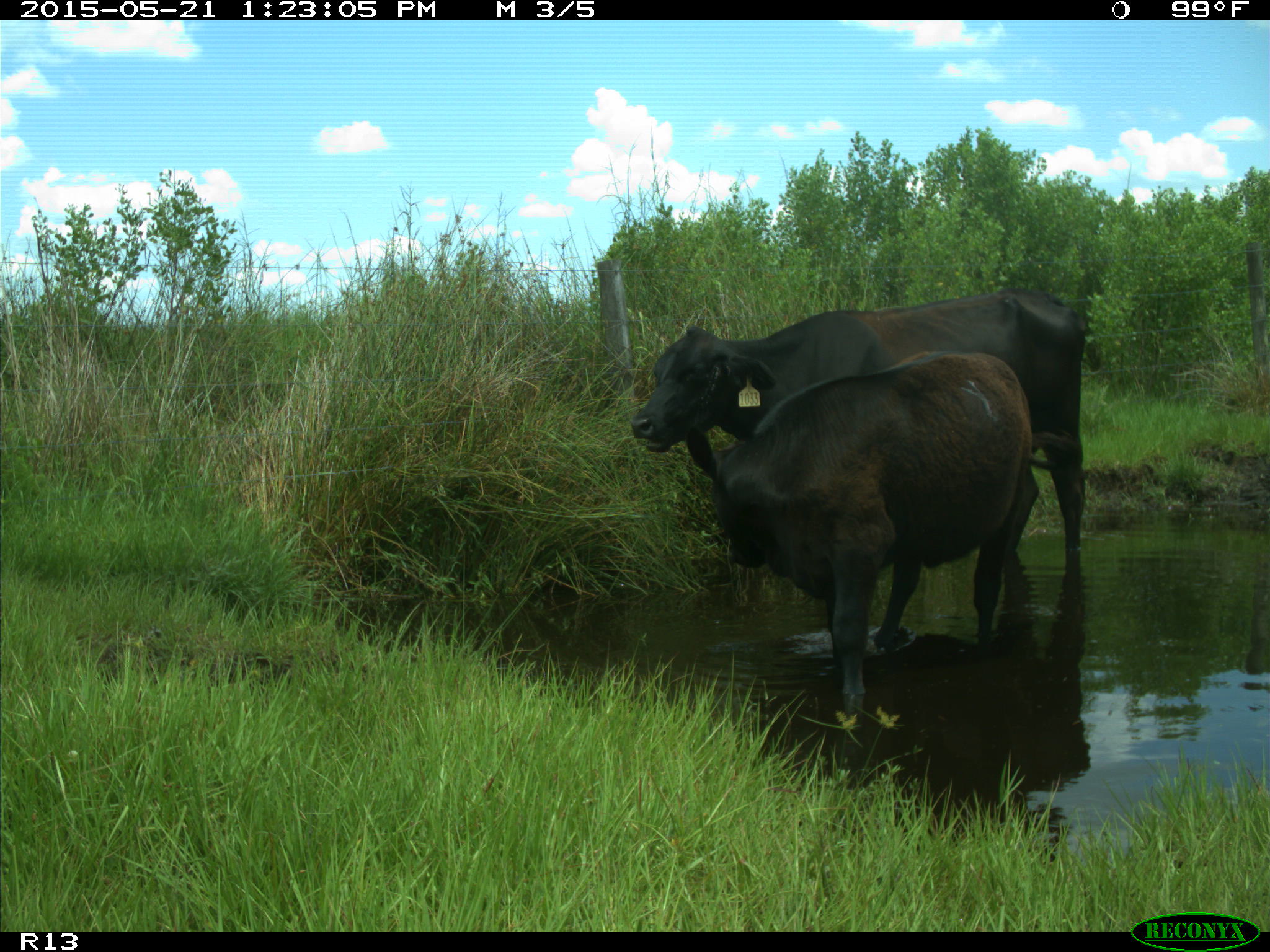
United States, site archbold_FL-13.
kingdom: Animalia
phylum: Chordata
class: Mammalia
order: Artiodactyla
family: Bovidae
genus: Bos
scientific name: Bos taurus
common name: domestic cow